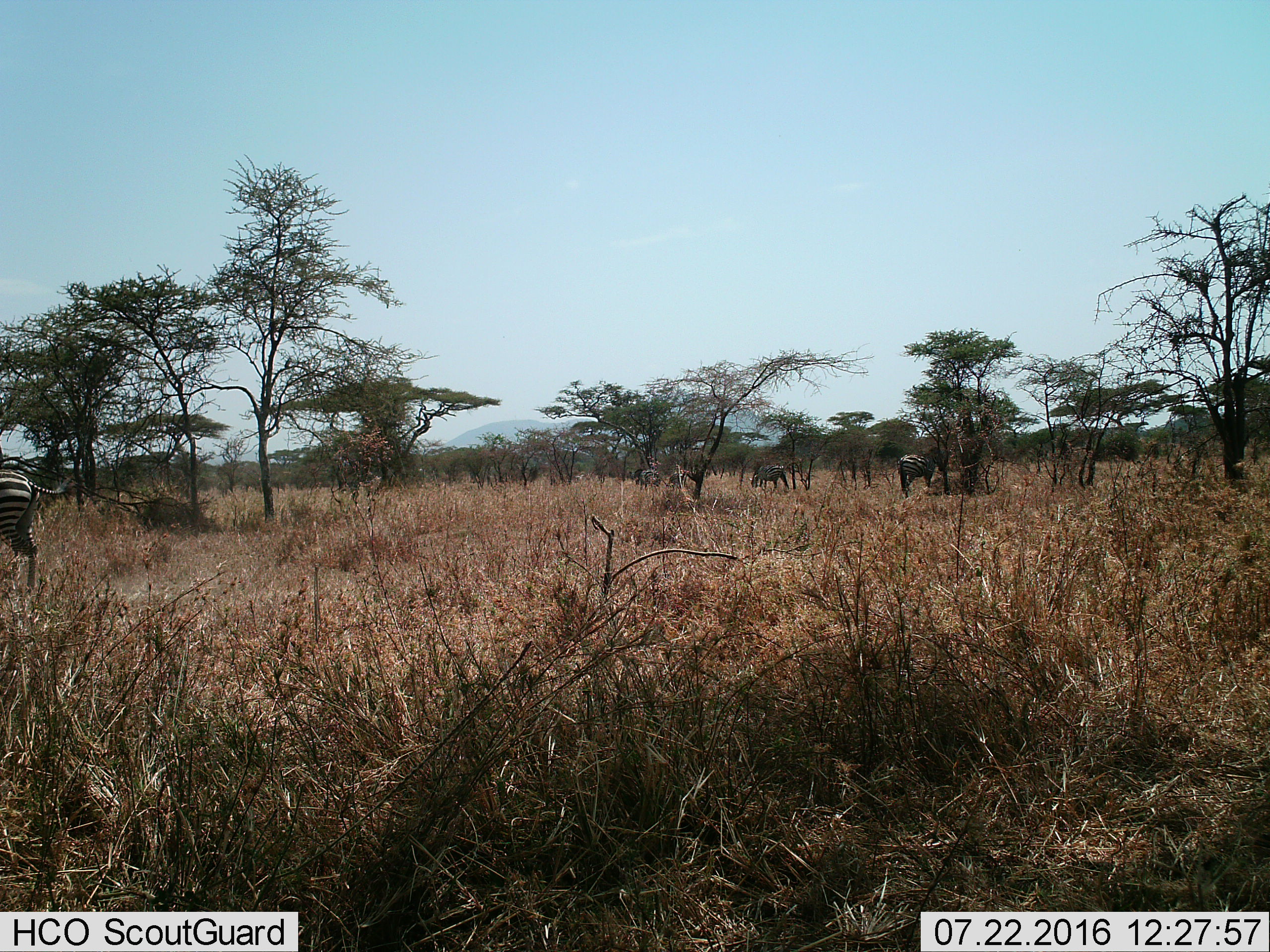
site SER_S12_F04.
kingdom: Animalia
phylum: Chordata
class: Mammalia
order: Perissodactyla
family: Equidae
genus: Equus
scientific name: Equus quagga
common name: plains zebra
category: zebraplains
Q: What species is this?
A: Zebraplains (plains zebra) (Equus quagga).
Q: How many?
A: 5.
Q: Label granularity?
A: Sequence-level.